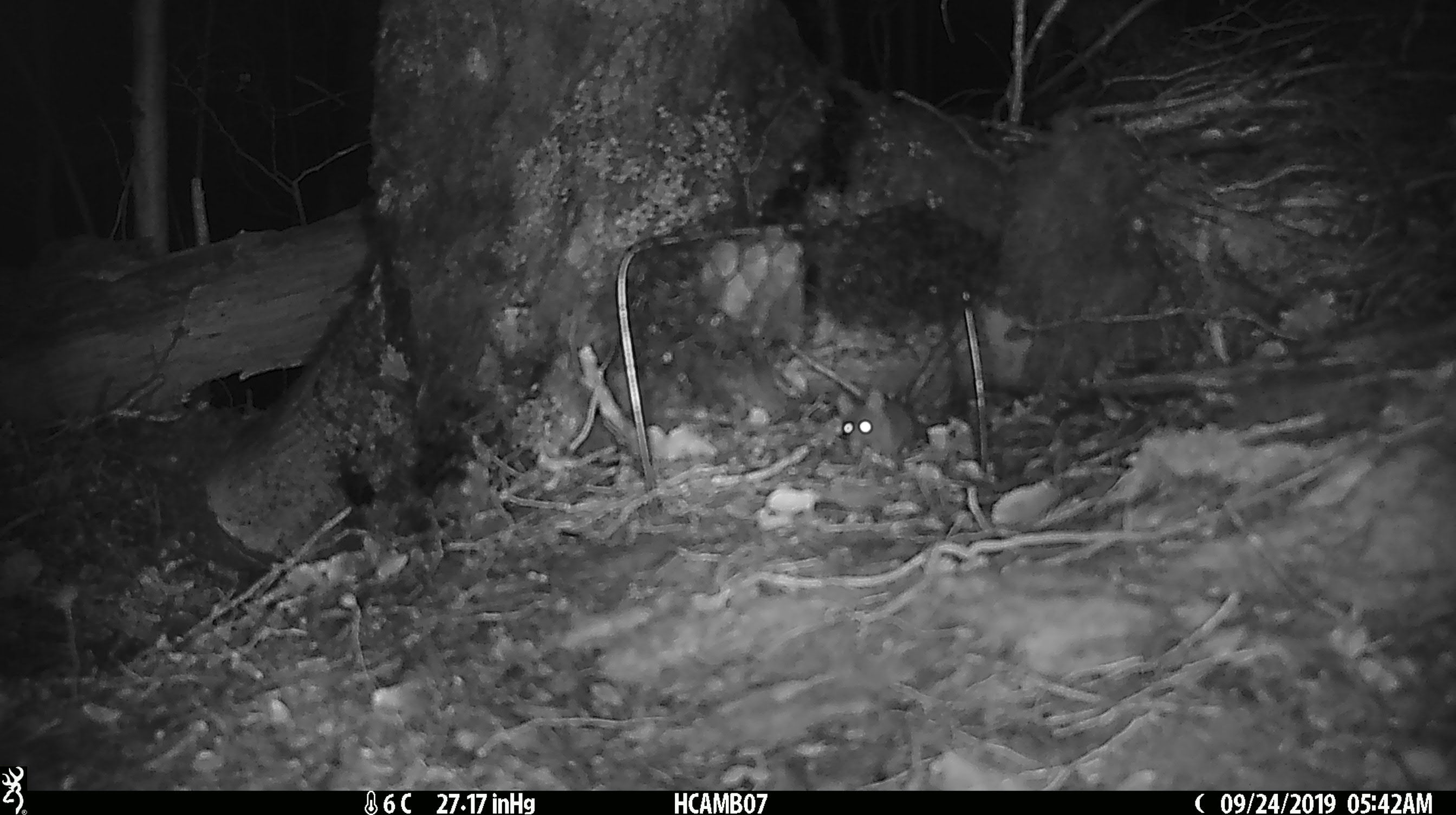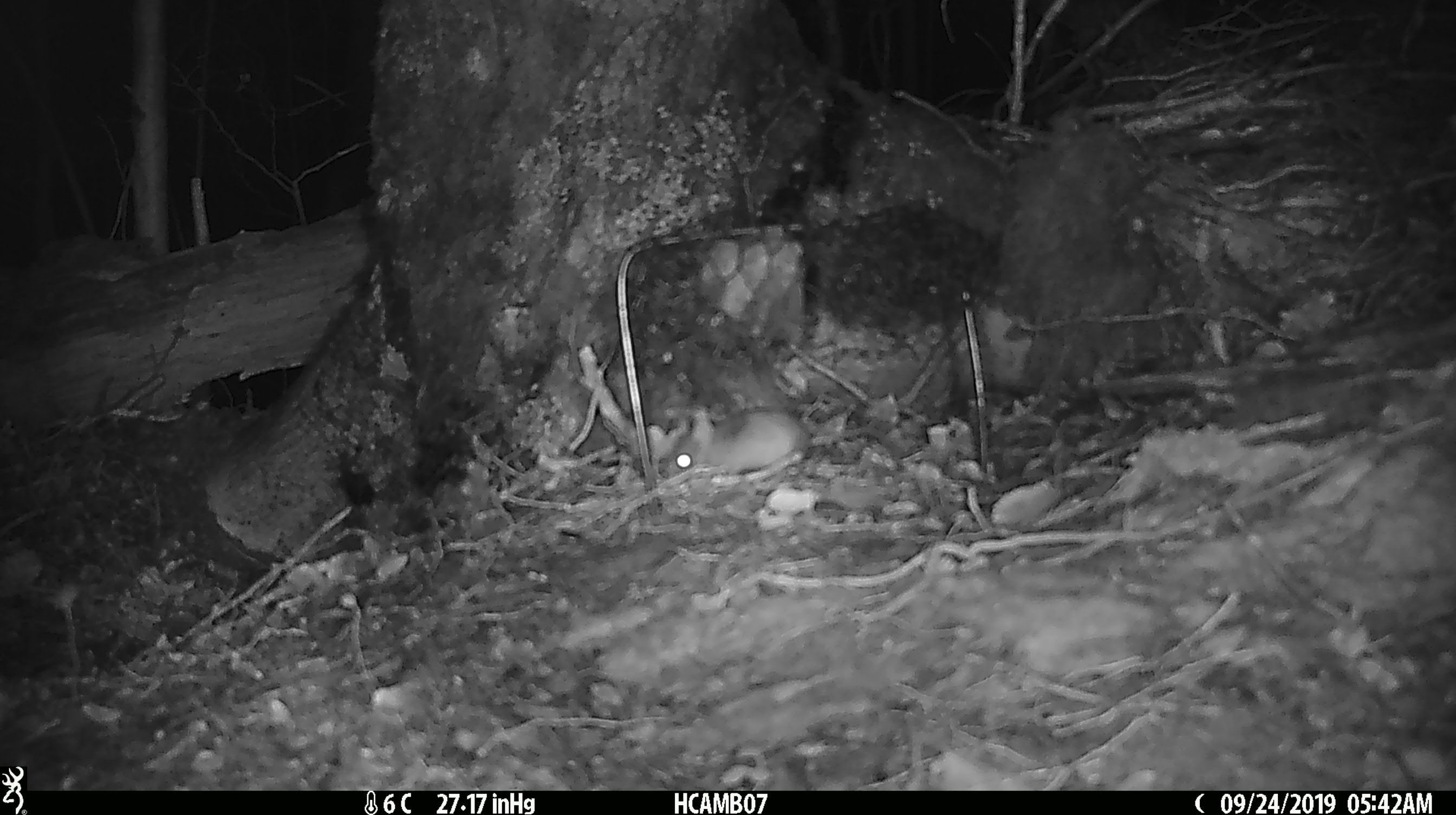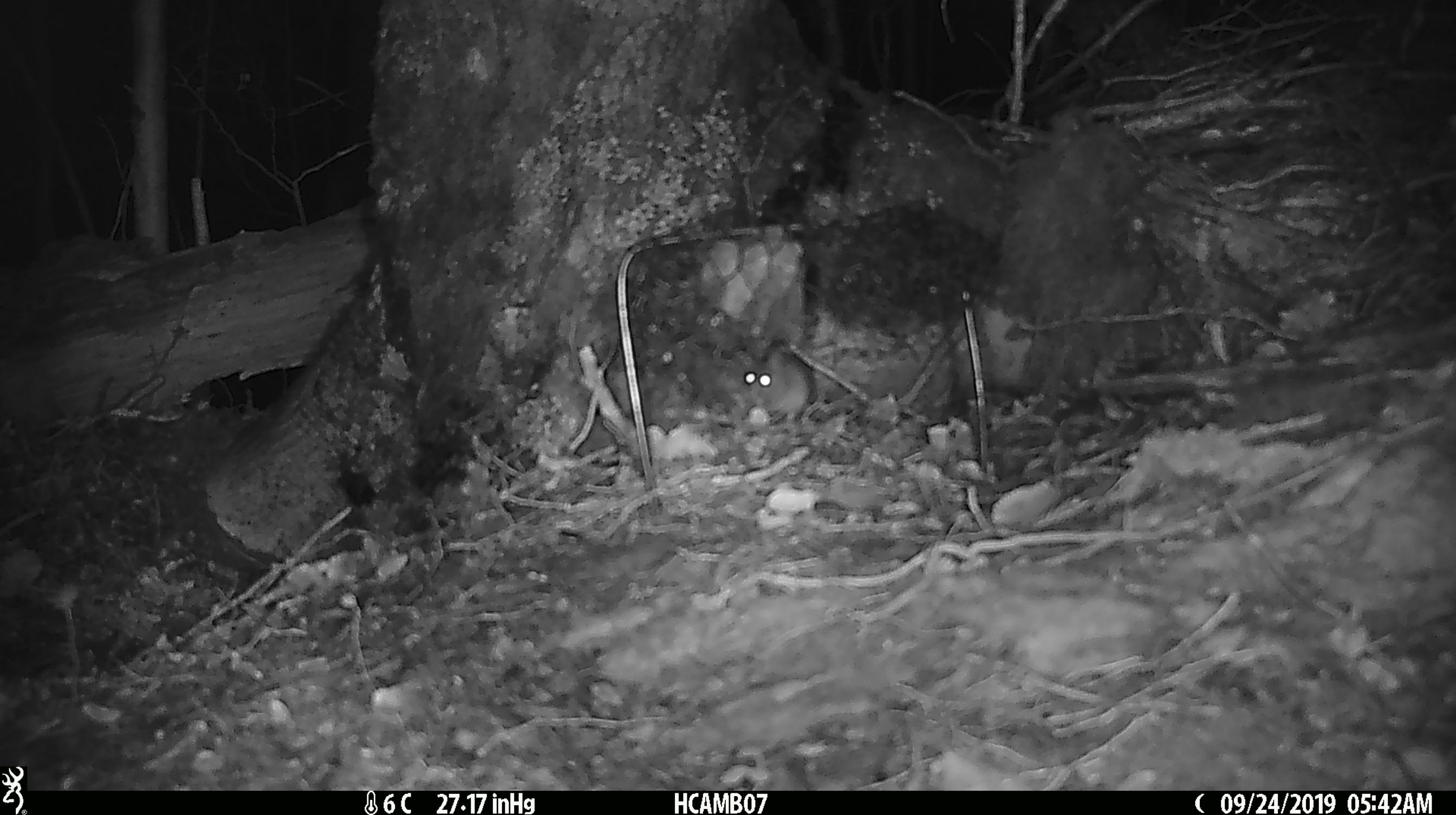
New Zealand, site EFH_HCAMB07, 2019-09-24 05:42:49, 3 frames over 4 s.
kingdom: Animalia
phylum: Chordata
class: Mammalia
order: Rodentia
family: Muridae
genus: Mus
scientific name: Mus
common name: mouse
Mouse (Mus).